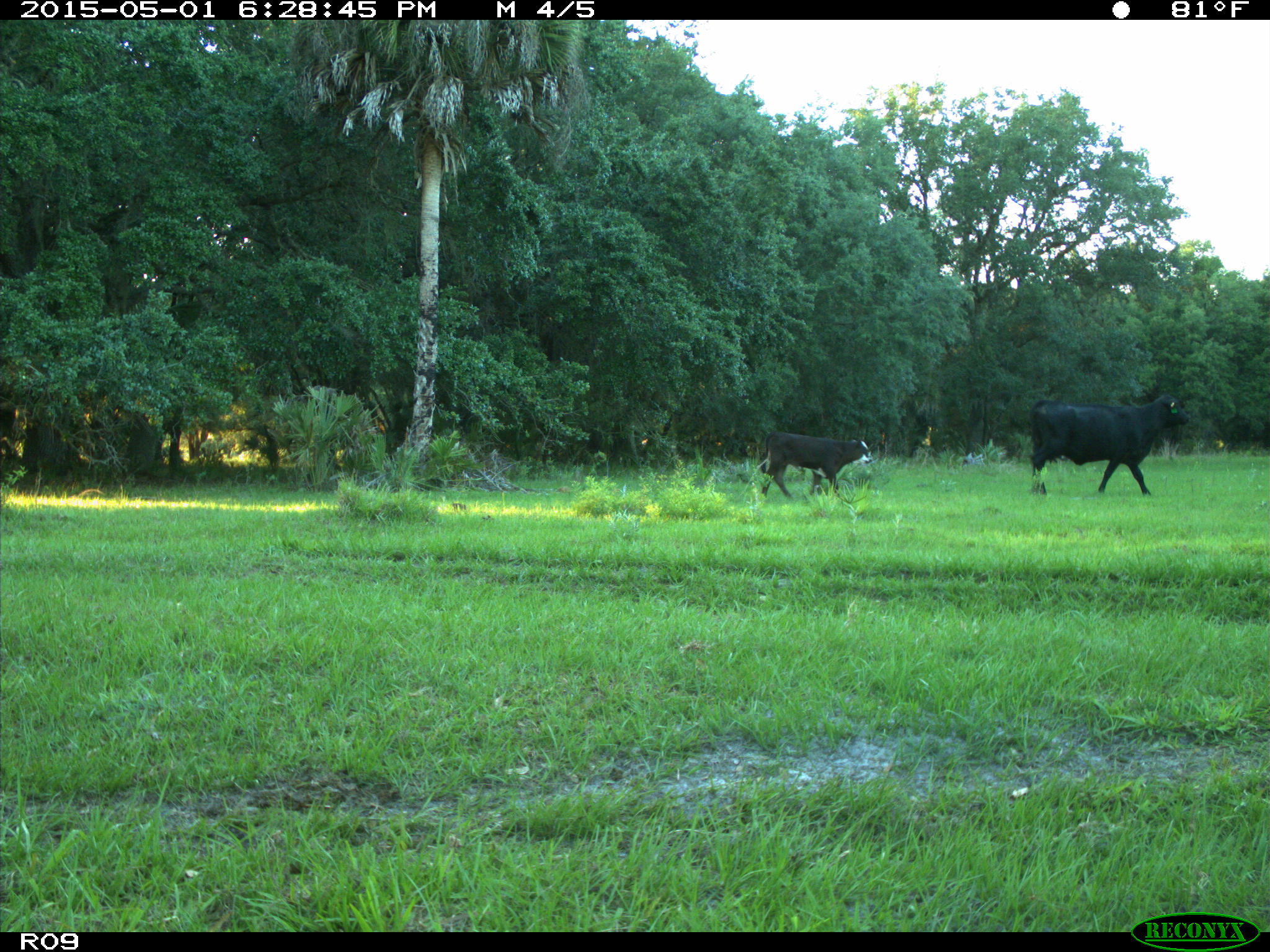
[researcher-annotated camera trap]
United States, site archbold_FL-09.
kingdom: Animalia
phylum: Chordata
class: Mammalia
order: Artiodactyla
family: Bovidae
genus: Bos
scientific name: Bos taurus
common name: domestic cow